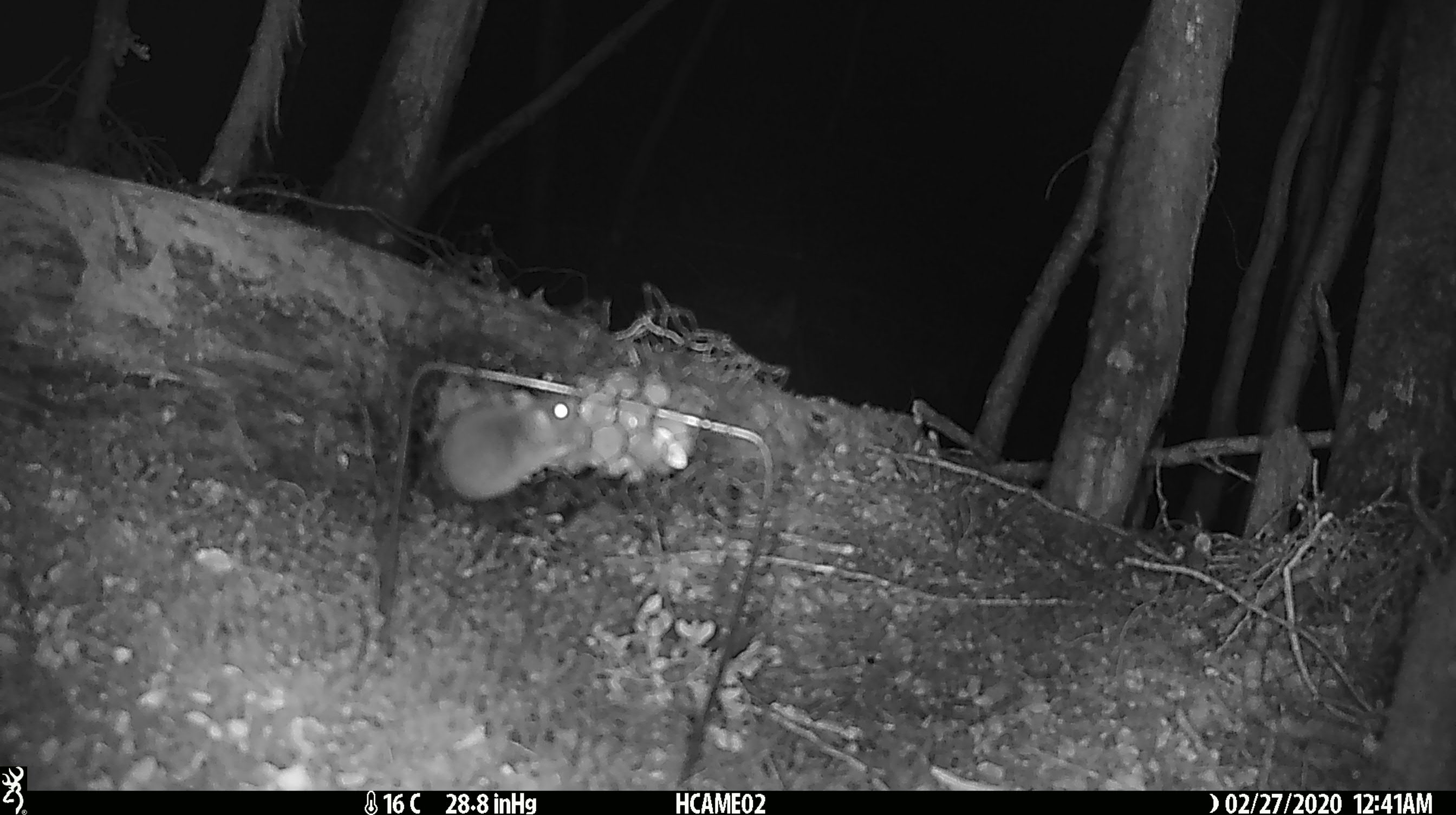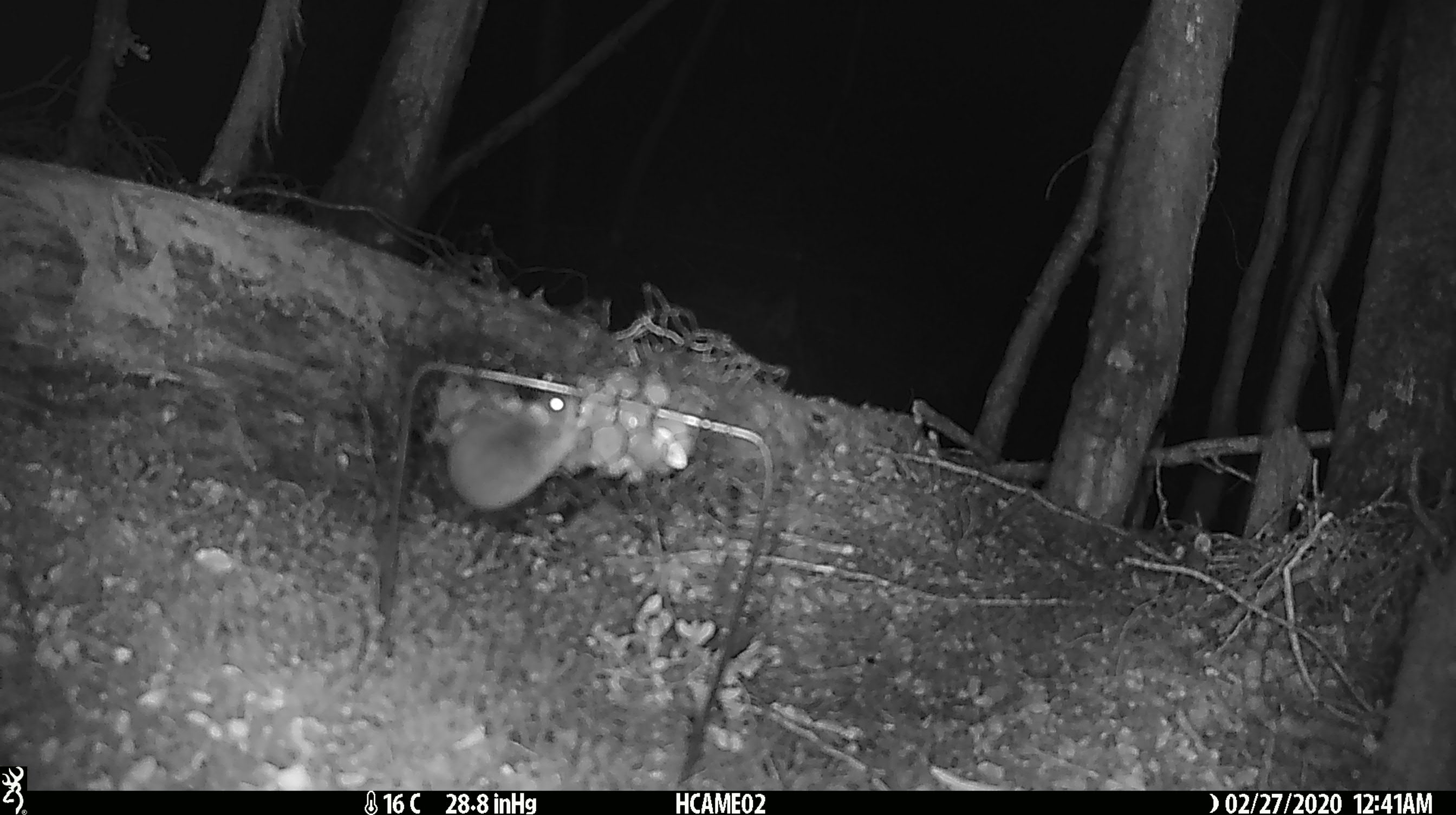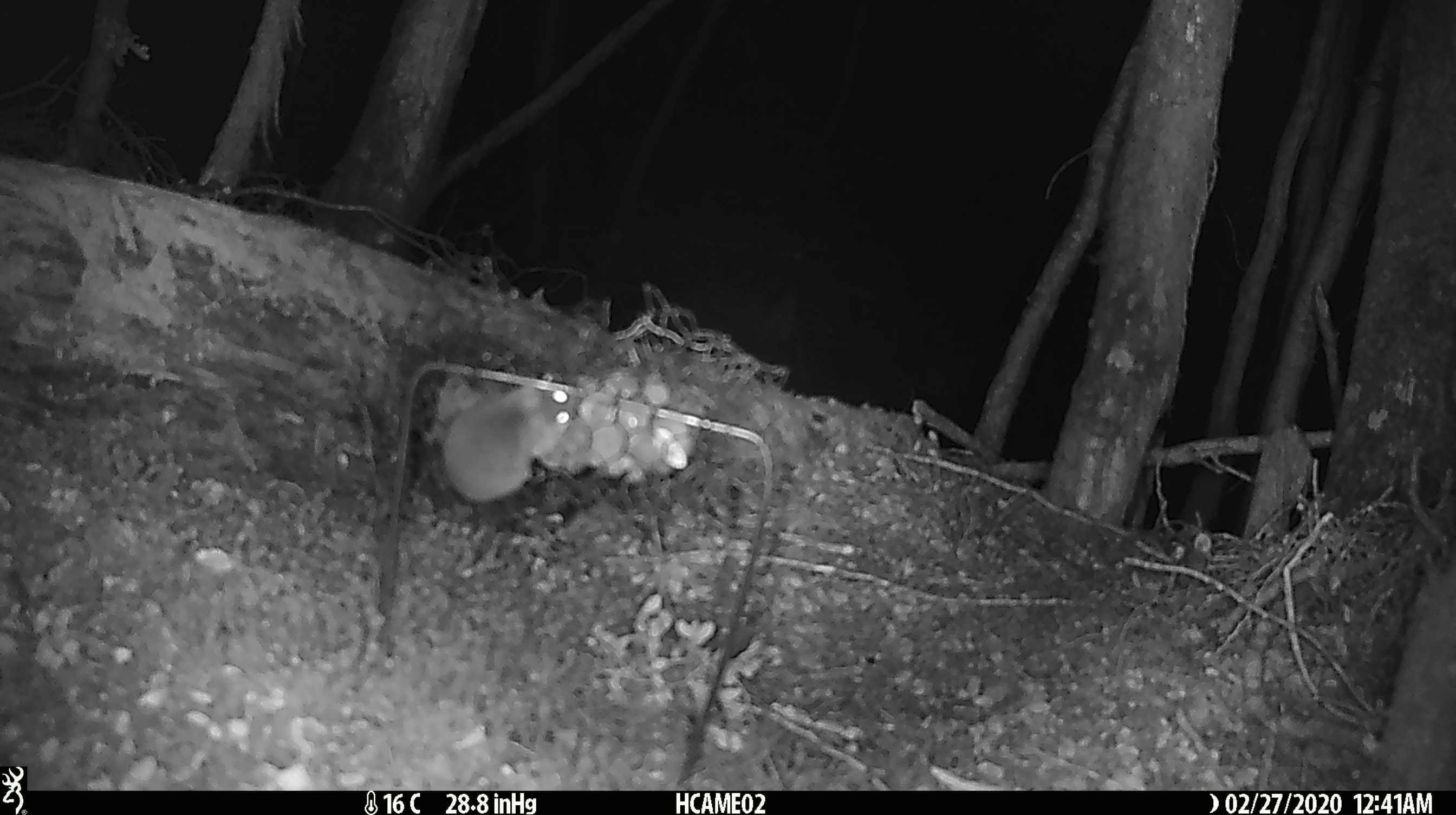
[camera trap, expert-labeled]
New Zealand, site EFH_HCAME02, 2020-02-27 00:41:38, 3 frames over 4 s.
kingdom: Animalia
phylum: Chordata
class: Mammalia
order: Rodentia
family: Muridae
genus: Mus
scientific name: Mus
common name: mouse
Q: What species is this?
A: Mouse (Mus).